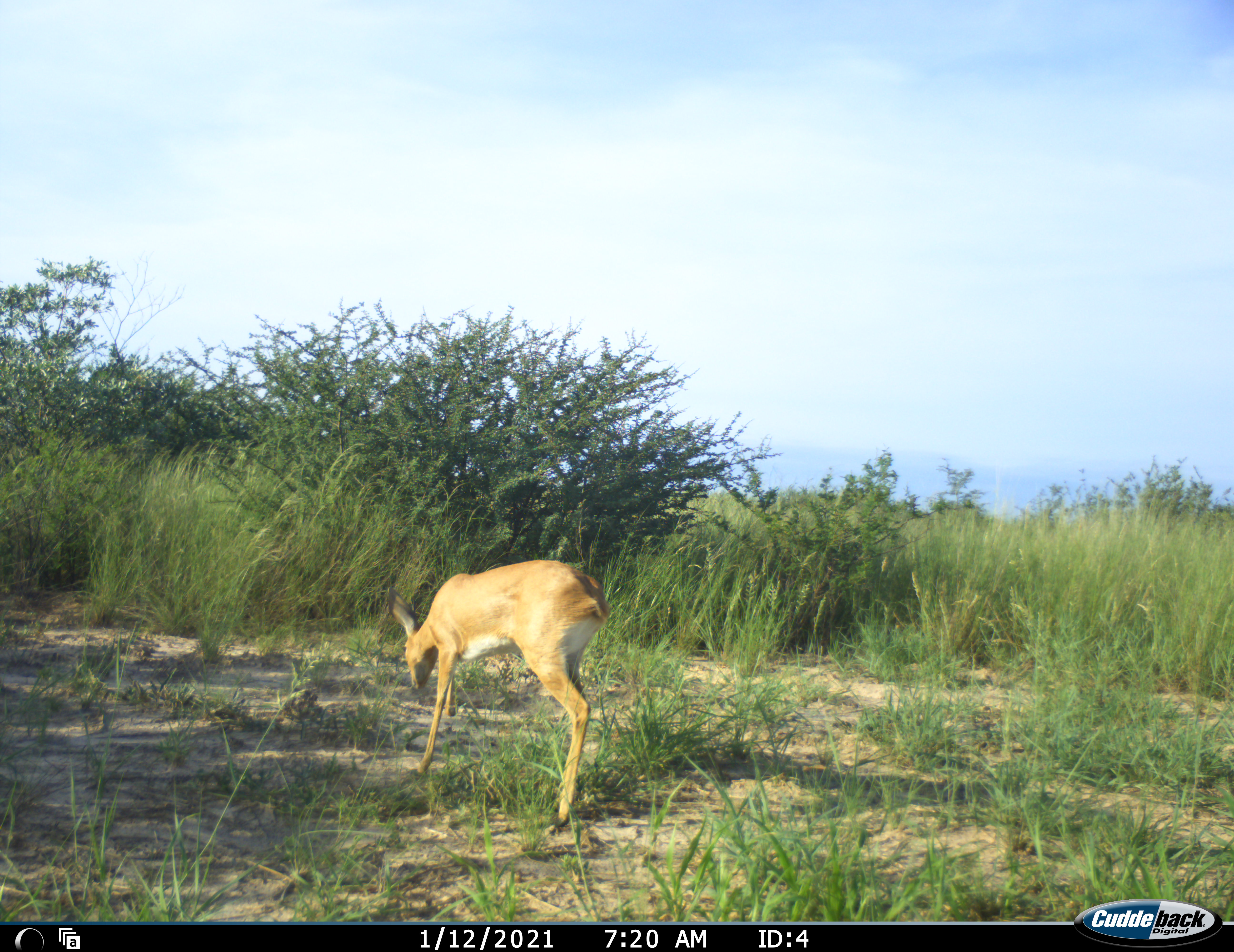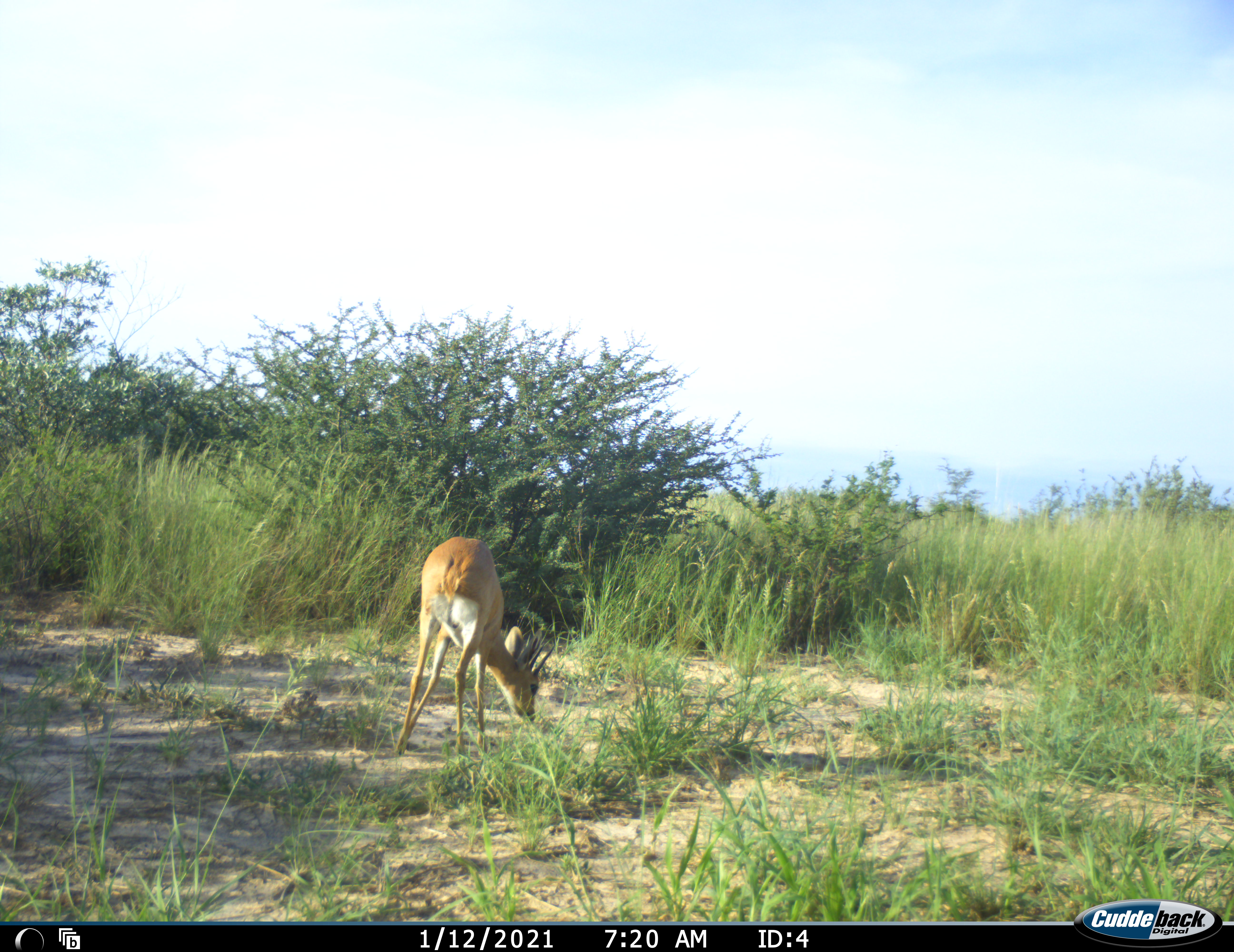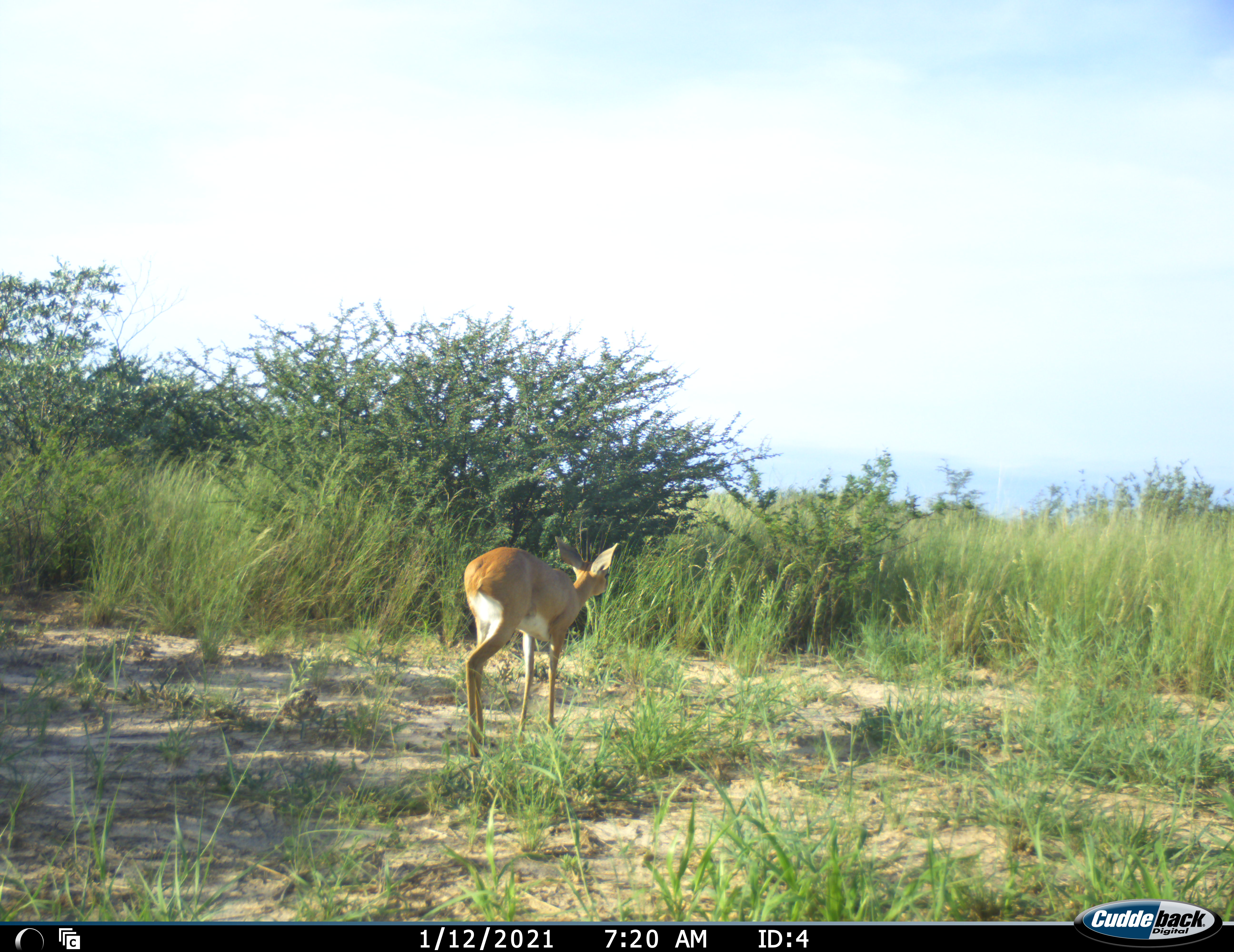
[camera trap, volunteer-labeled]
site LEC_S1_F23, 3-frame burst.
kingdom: Animalia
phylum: Chordata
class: Mammalia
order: Artiodactyla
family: Bovidae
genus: Raphicerus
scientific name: Raphicerus campestris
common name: steenbok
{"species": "steenbok (Raphicerus campestris)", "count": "1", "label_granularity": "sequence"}